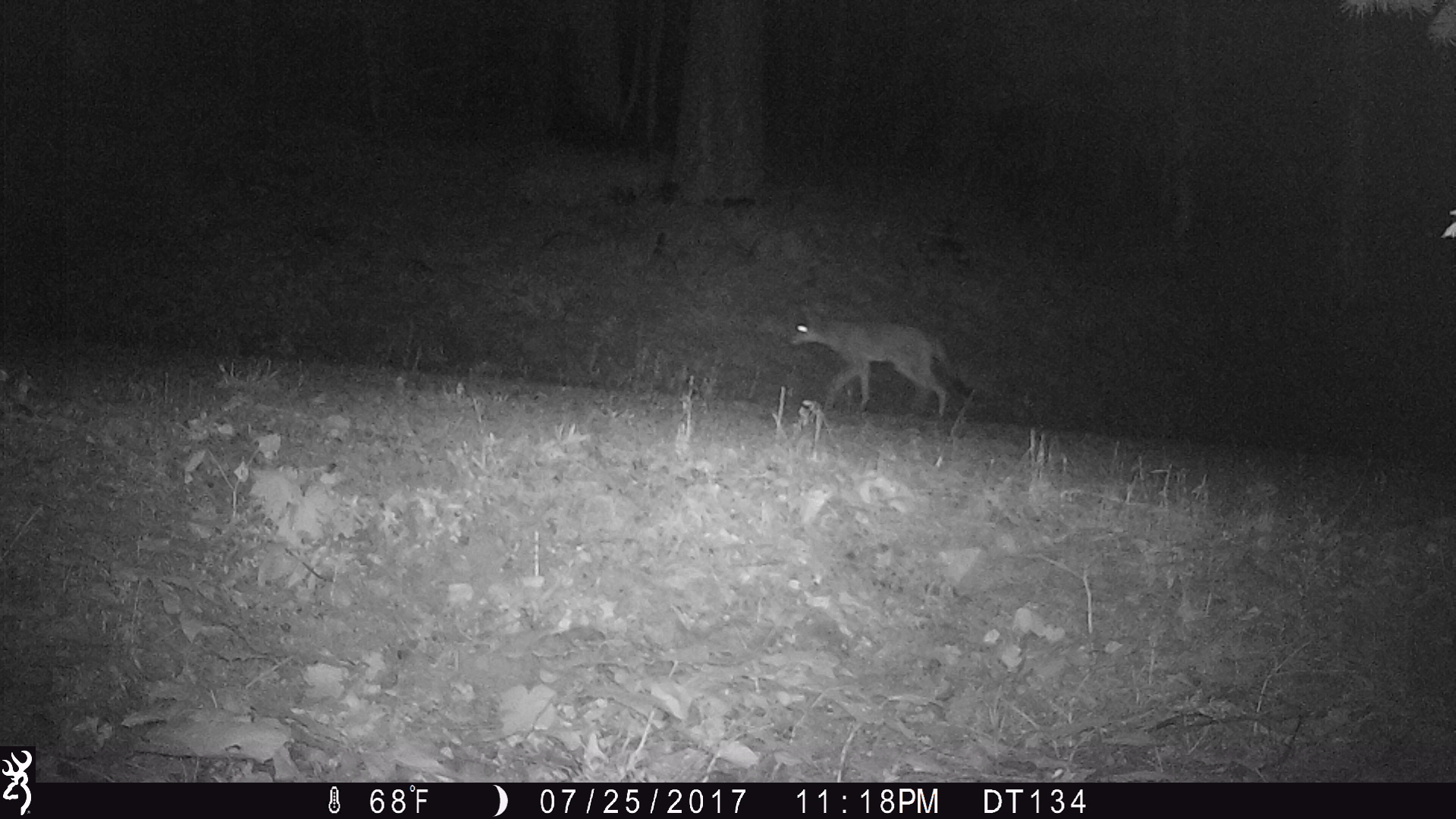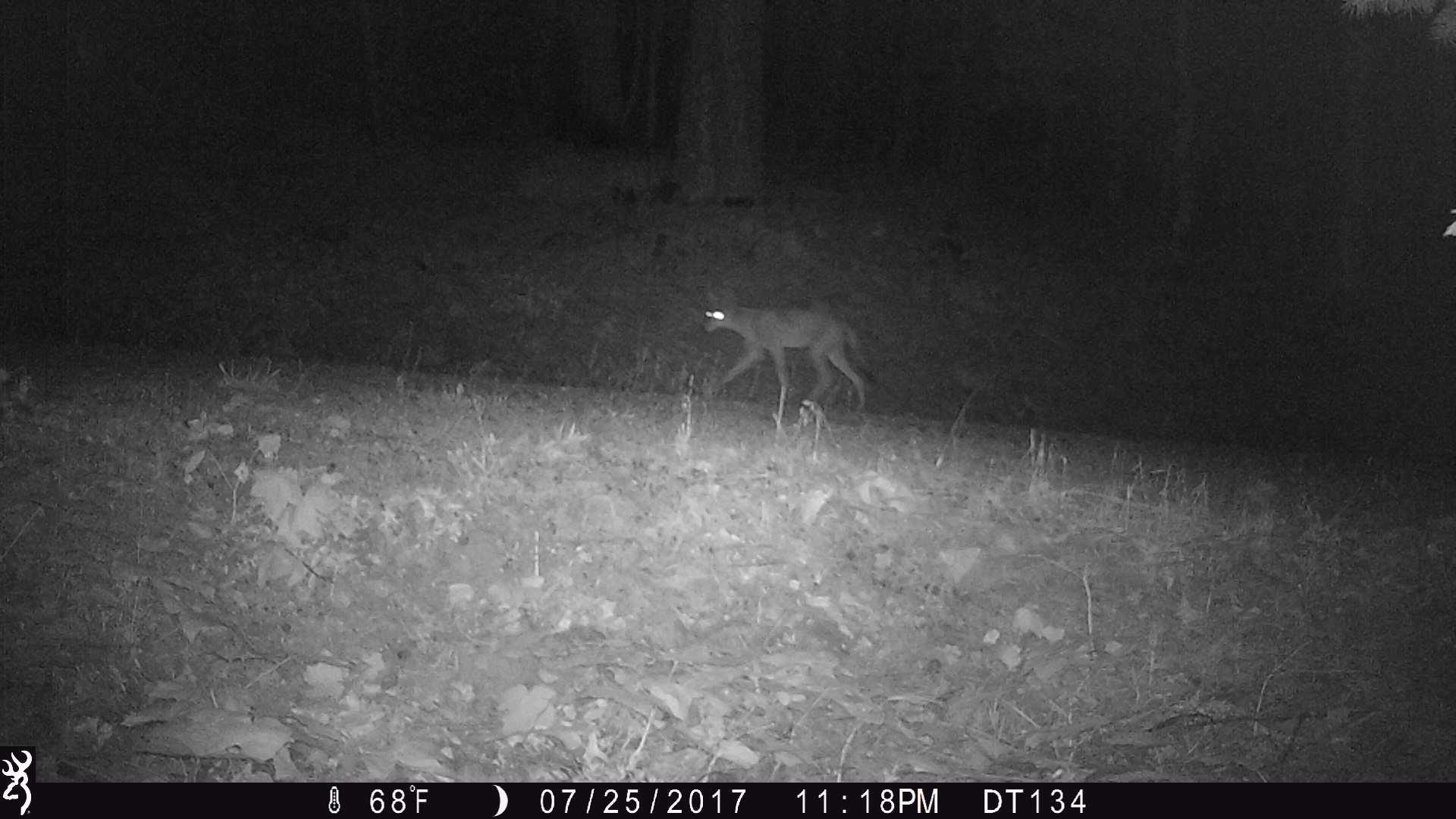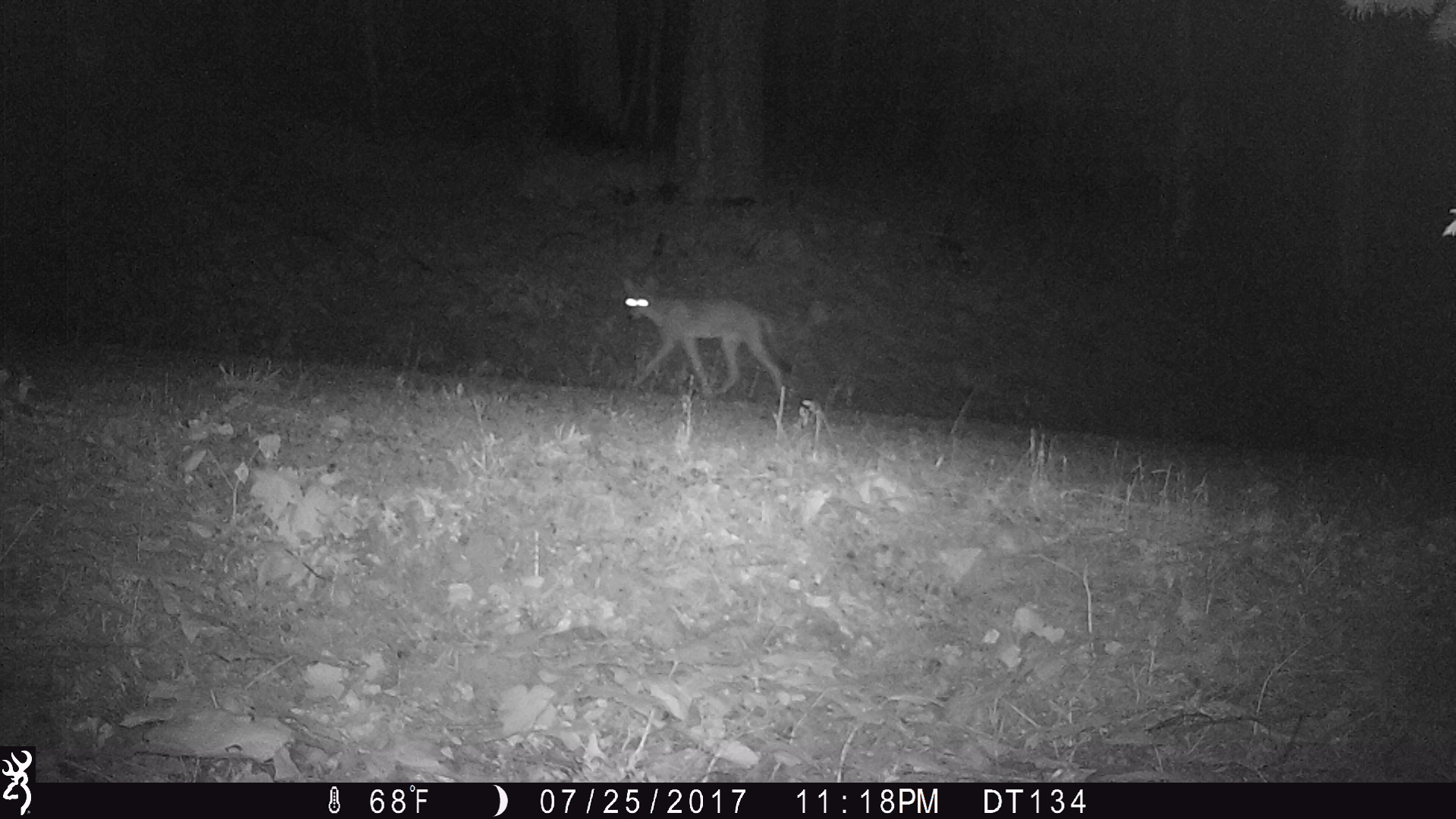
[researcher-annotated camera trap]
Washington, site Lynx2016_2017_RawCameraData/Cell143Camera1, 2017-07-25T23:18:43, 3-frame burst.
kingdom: Animalia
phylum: Chordata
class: Mammalia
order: Carnivora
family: Canidae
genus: Canis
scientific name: Canis latrans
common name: coyote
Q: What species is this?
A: Canis latrans (coyote).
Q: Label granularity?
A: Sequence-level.